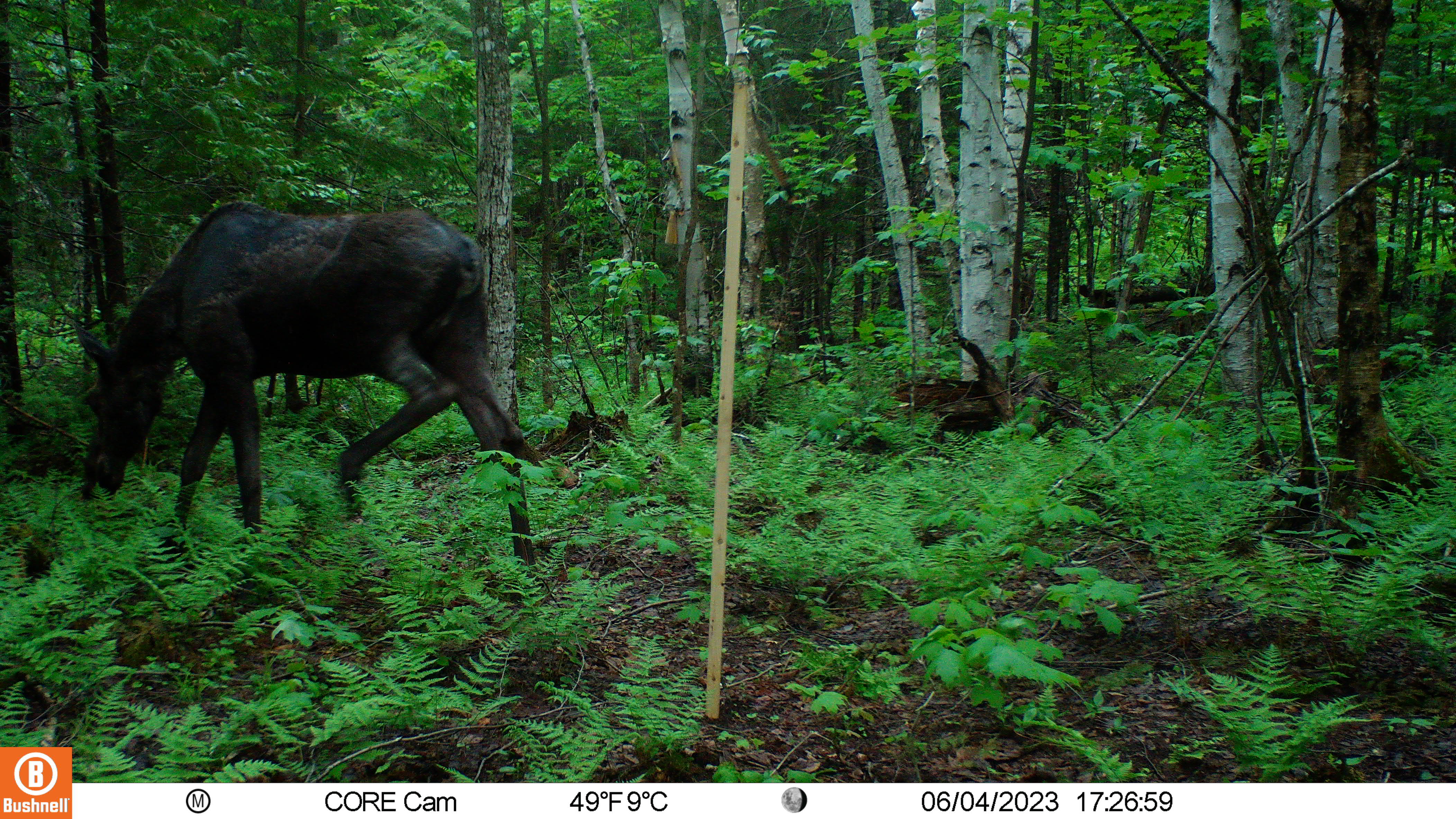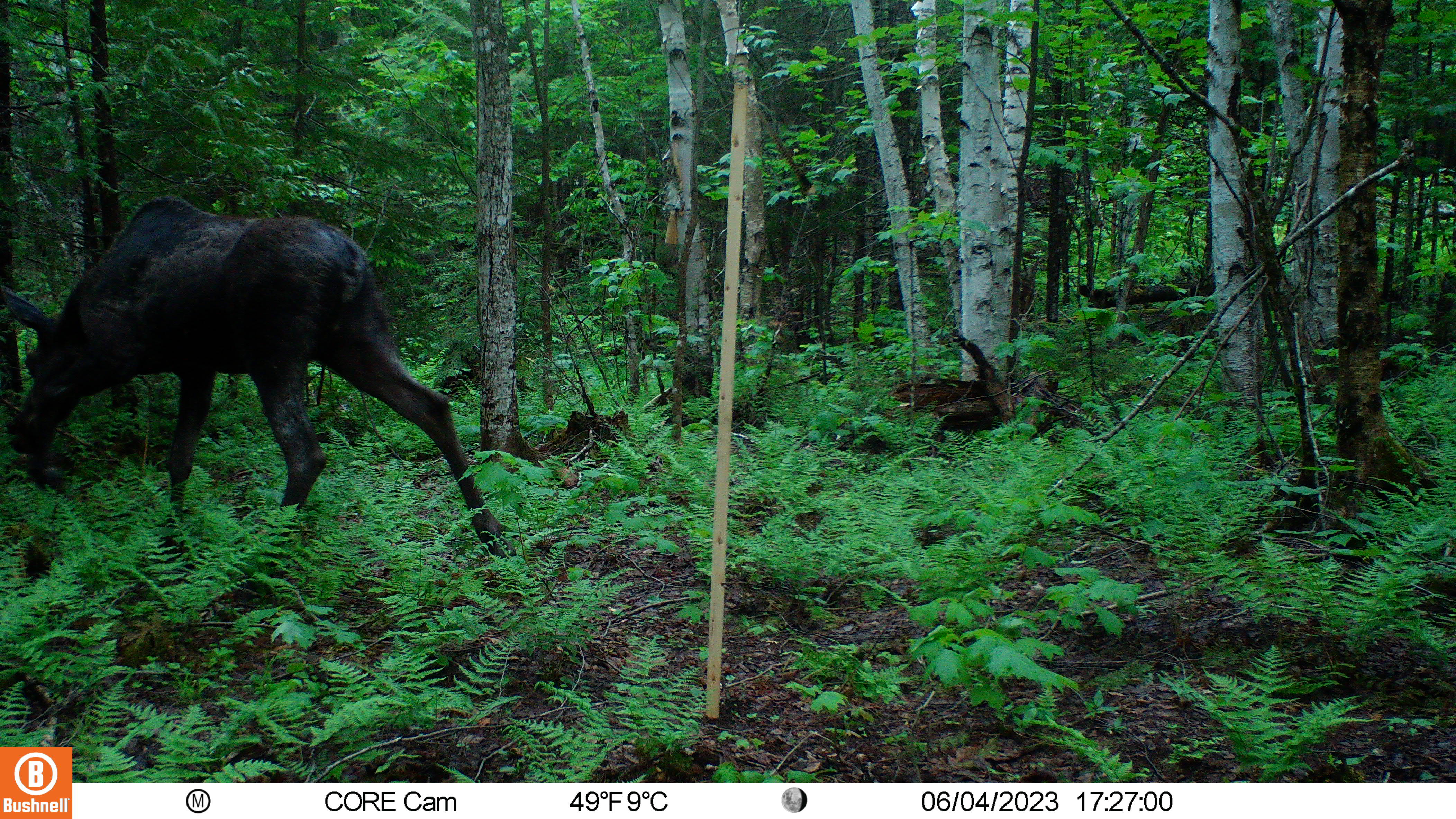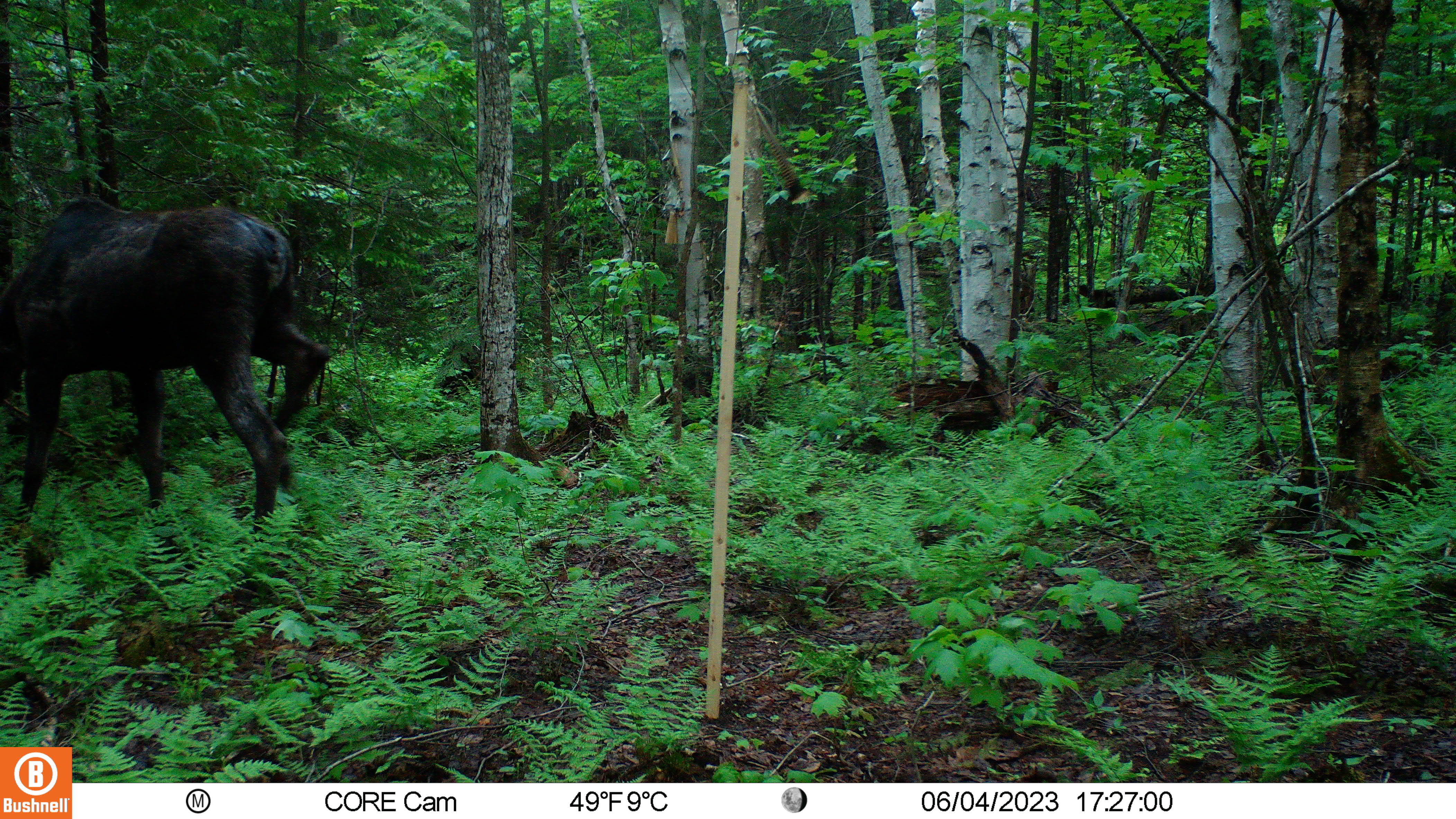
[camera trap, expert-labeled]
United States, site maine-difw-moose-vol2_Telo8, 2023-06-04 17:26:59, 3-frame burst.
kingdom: Animalia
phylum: Chordata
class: Mammalia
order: Artiodactyla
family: Cervidae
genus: Alces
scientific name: Alces alces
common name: moose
Moose (Alces alces).